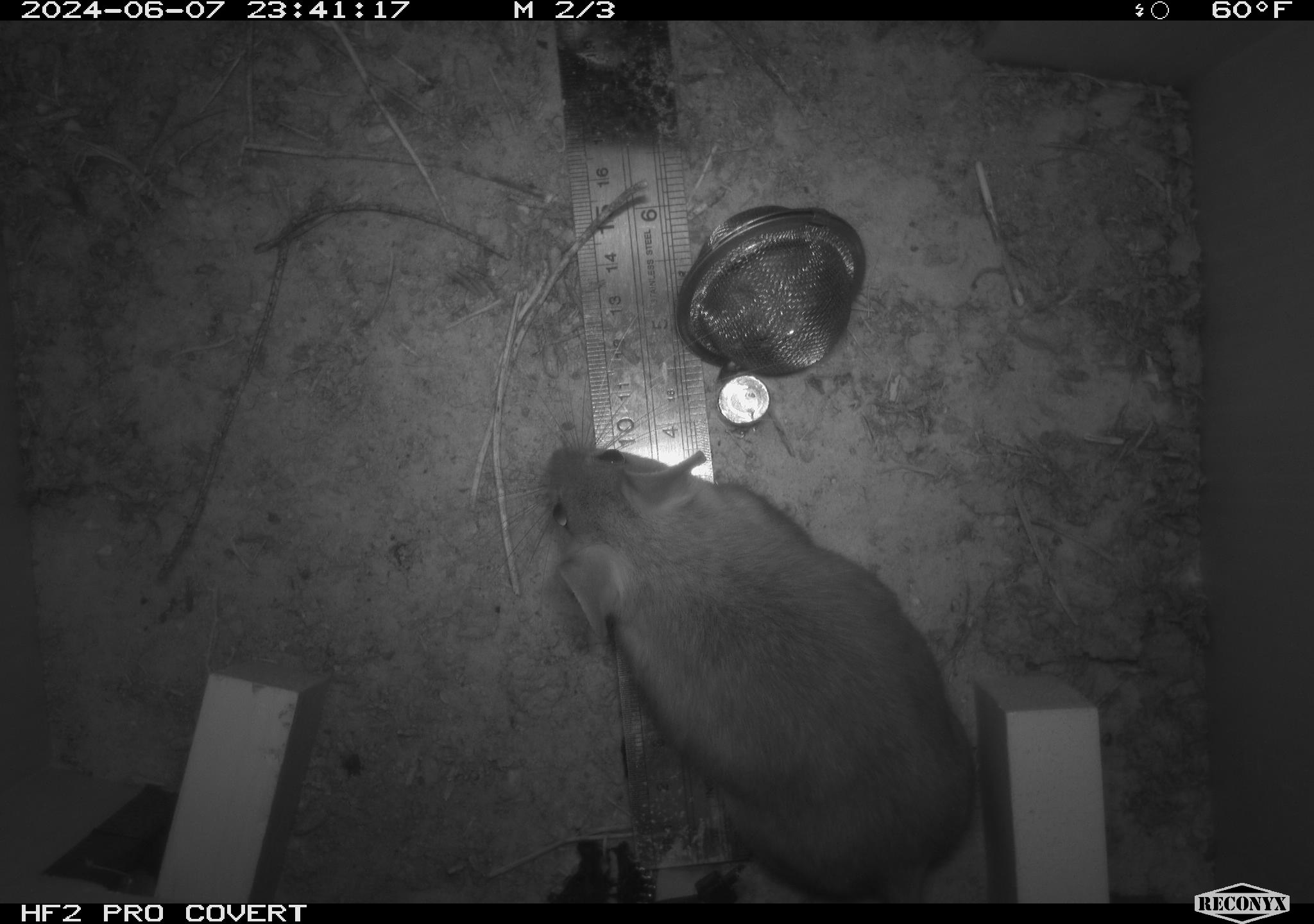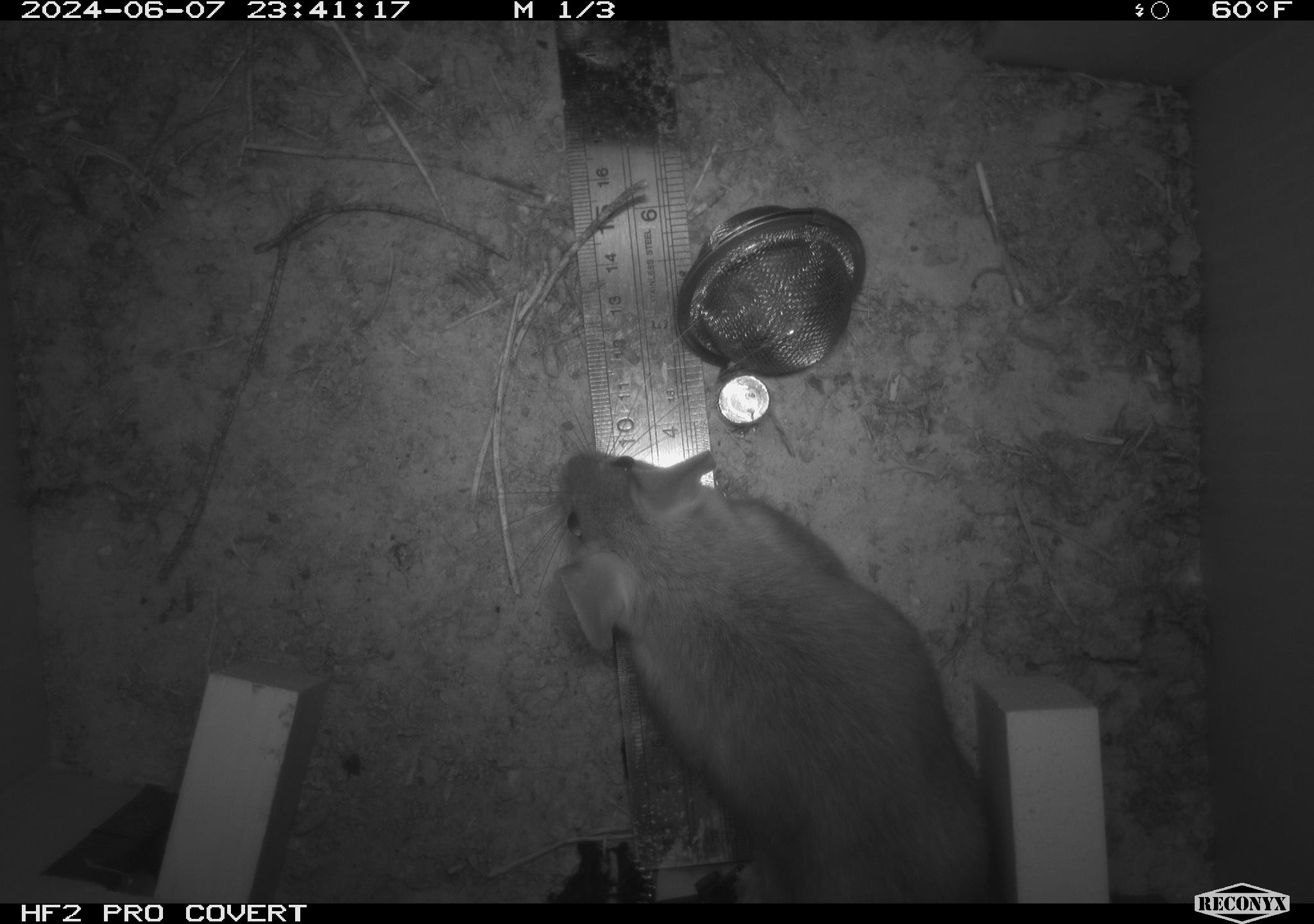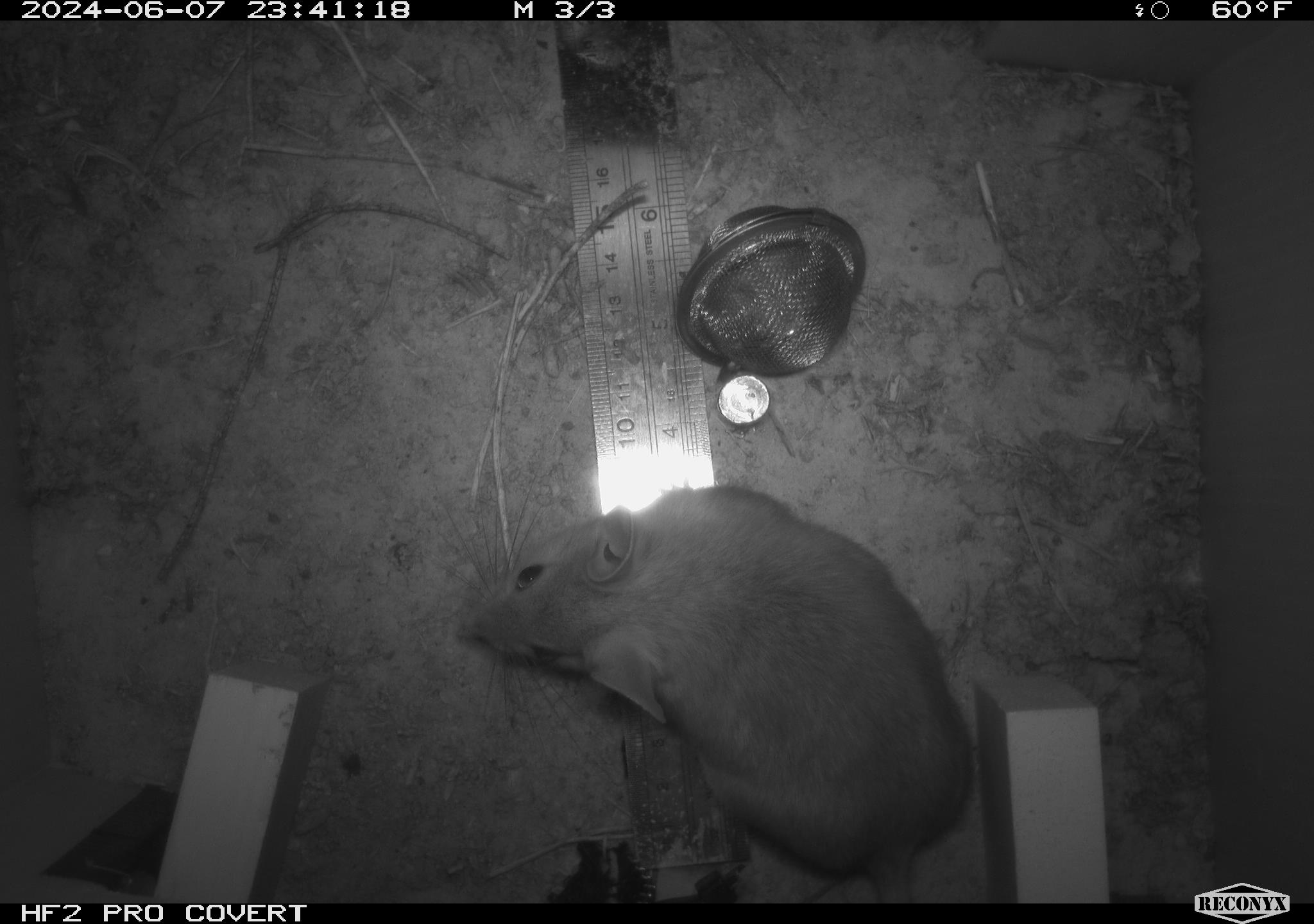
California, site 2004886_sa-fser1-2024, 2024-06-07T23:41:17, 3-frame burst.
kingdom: Animalia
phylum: Chordata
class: Mammalia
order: Rodentia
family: Sciuridae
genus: Neotamias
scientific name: Neotamias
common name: western chipmunks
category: neotamias species